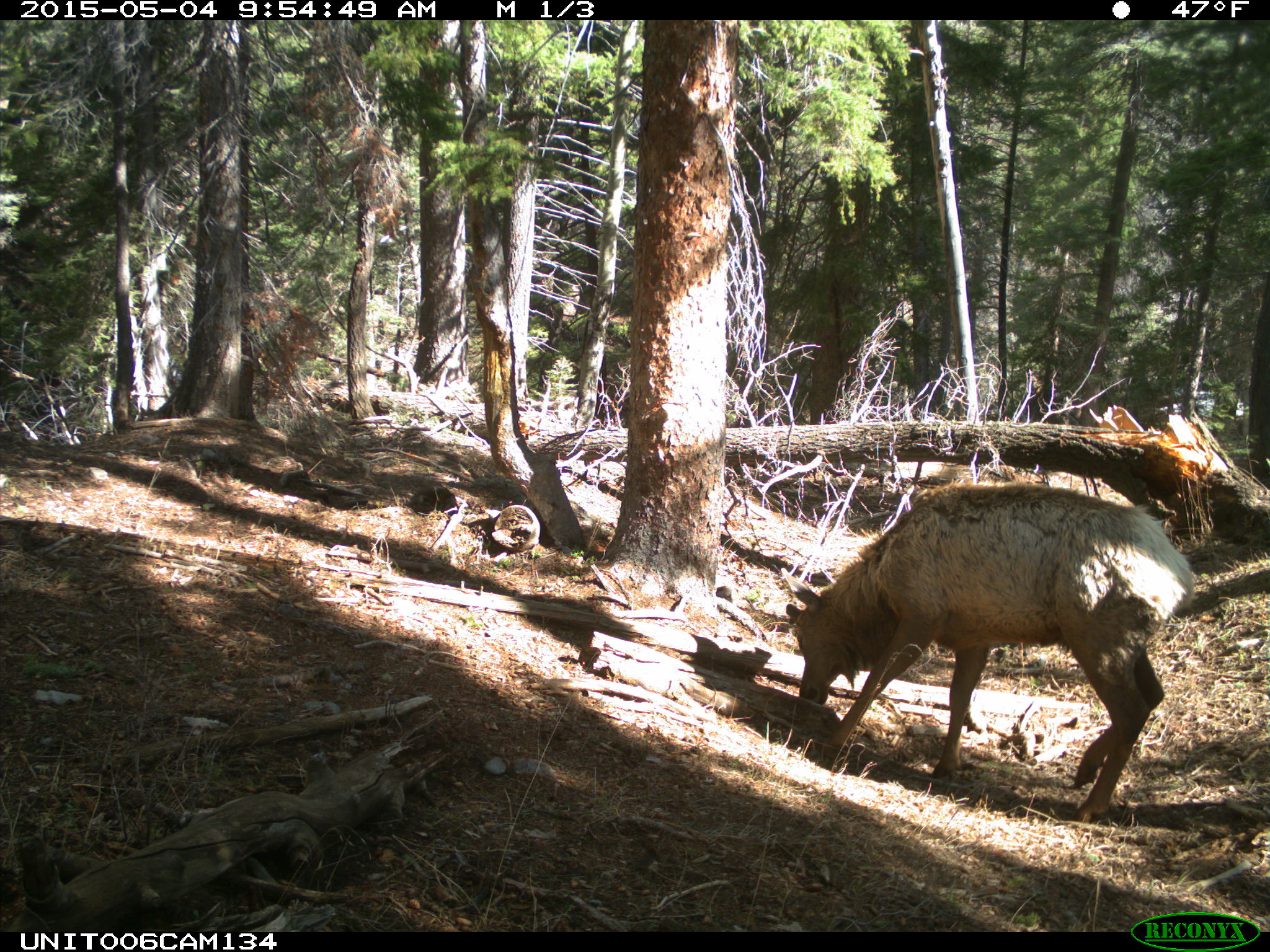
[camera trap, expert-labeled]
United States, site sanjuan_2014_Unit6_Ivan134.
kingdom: Animalia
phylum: Chordata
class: Mammalia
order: Artiodactyla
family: Cervidae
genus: Cervus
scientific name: Cervus elaphus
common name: red deer